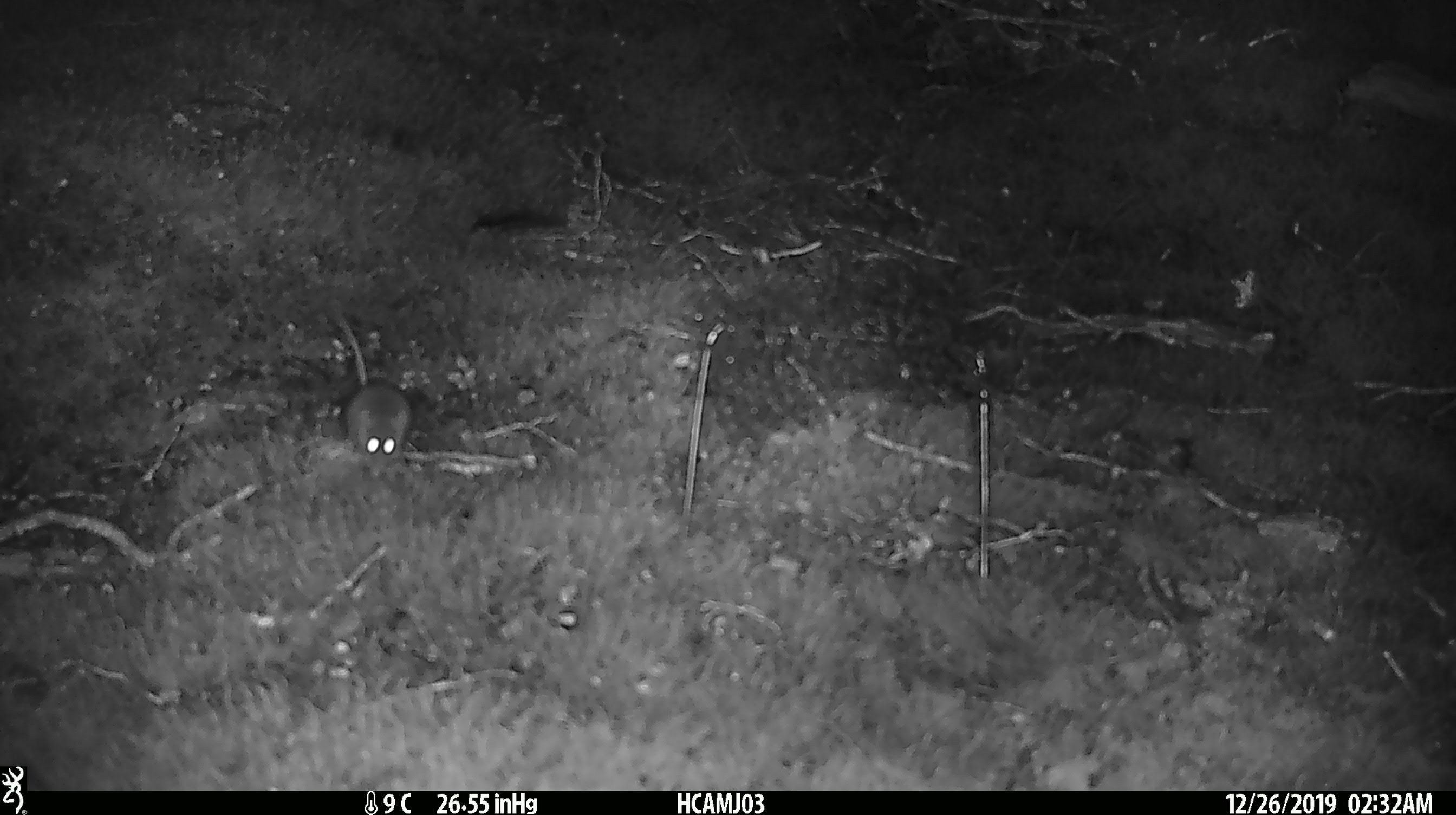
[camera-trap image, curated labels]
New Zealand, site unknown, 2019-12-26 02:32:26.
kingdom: Animalia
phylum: Chordata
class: Mammalia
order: Rodentia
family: Muridae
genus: Mus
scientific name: Mus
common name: mouse